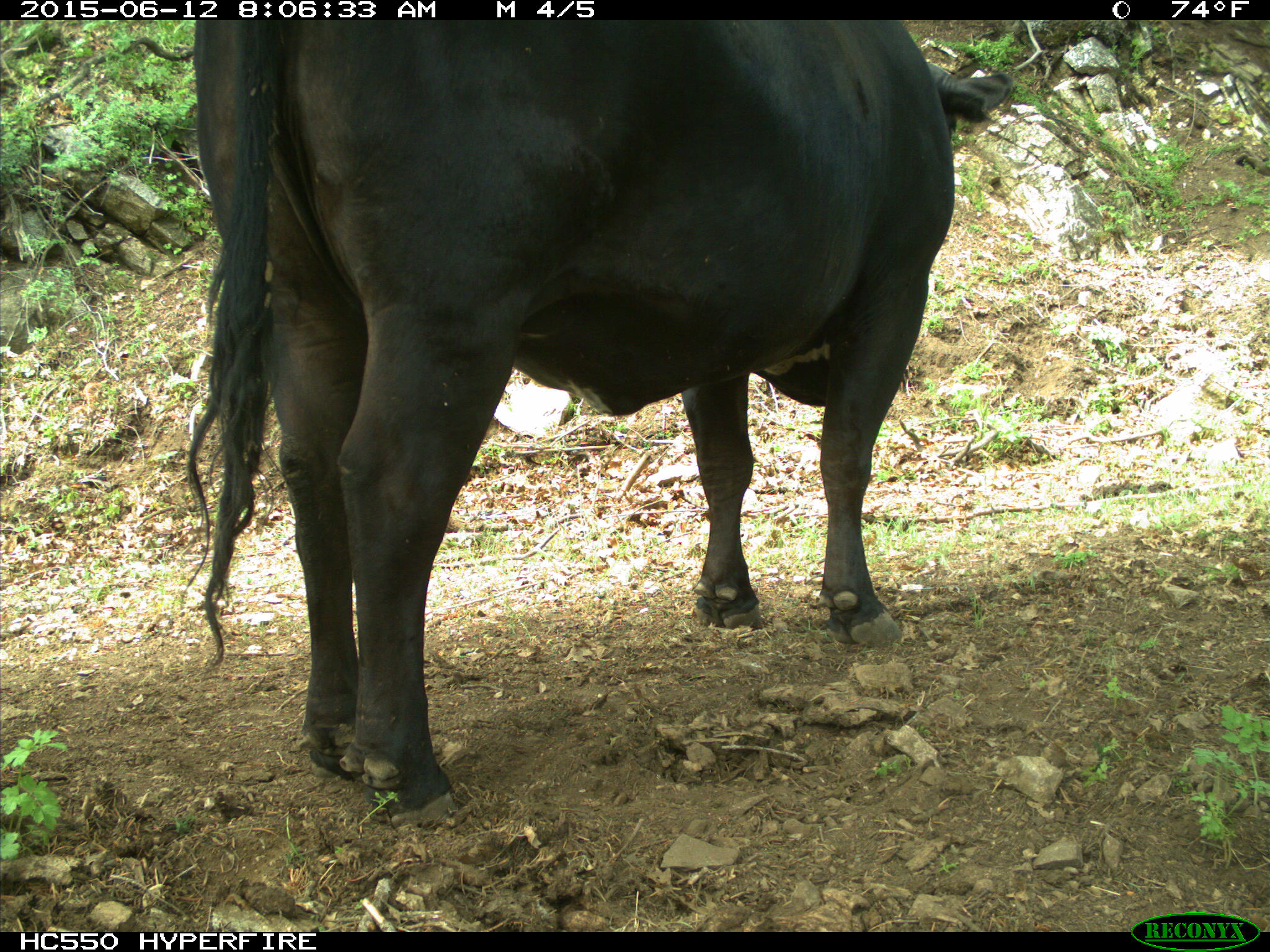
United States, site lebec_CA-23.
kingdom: Animalia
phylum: Chordata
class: Mammalia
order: Artiodactyla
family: Bovidae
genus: Bos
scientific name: Bos taurus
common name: domestic cow